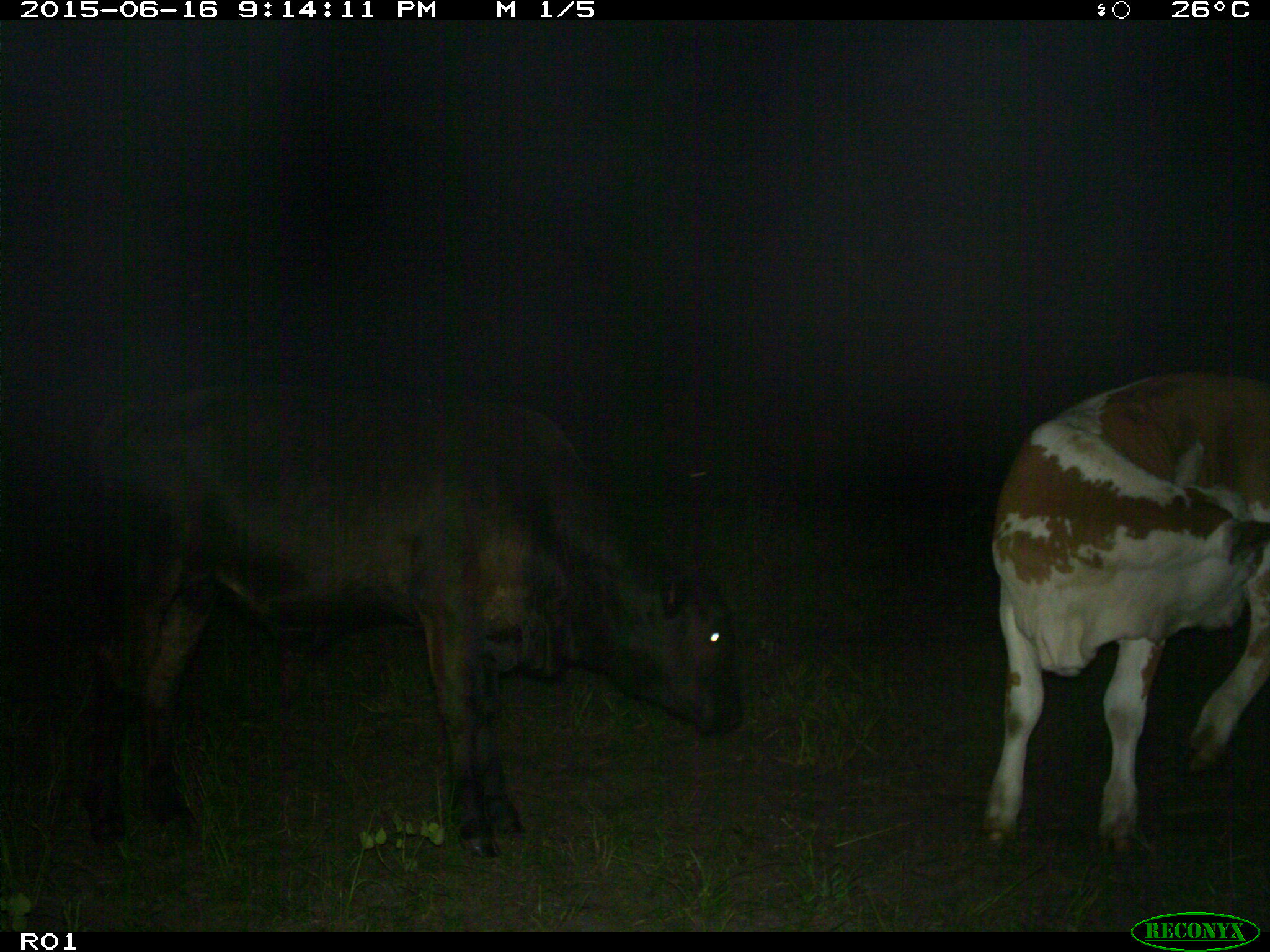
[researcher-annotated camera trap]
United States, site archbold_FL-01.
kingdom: Animalia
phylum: Chordata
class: Mammalia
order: Artiodactyla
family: Bovidae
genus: Bos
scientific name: Bos taurus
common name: domestic cow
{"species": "Bos taurus (domestic cow)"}